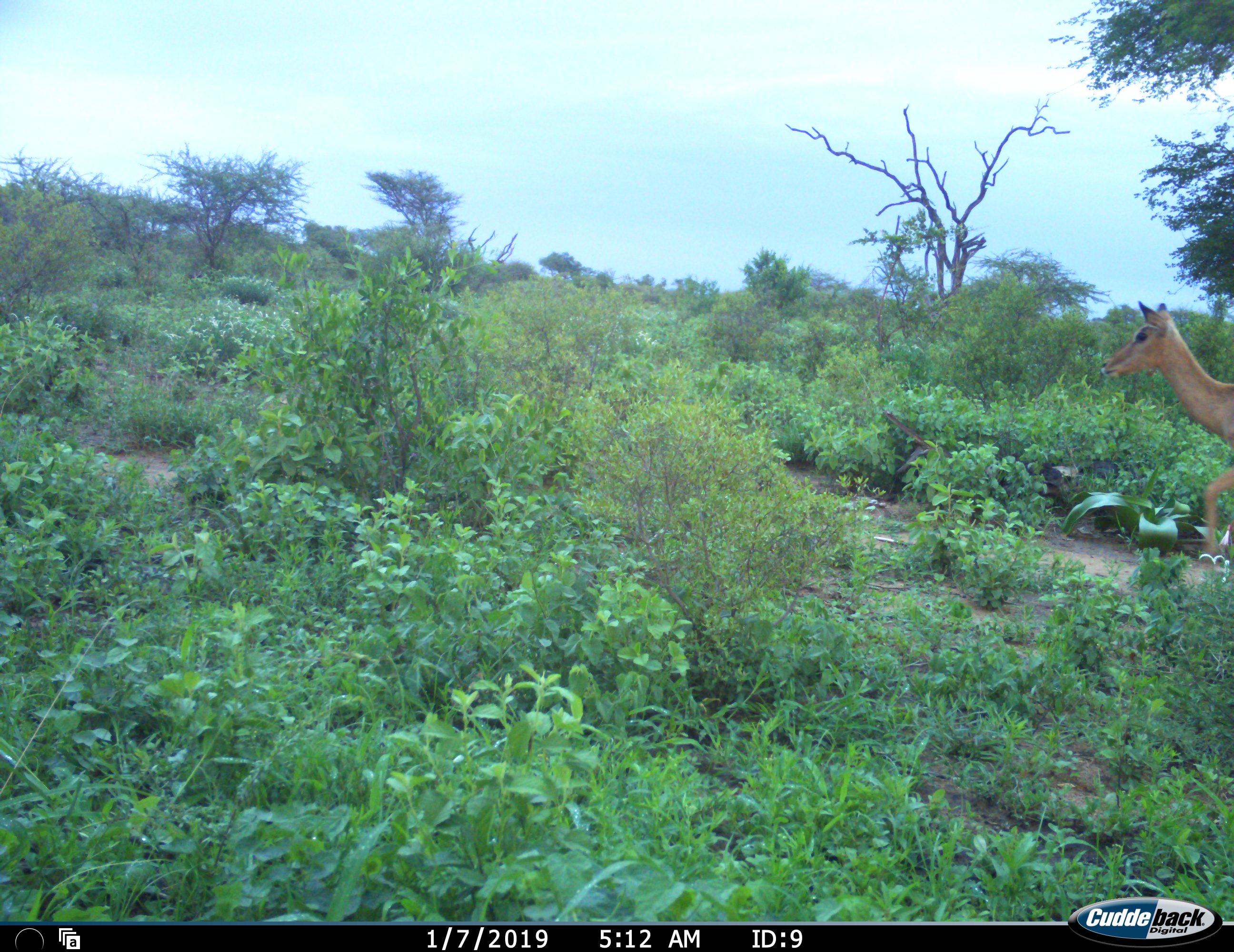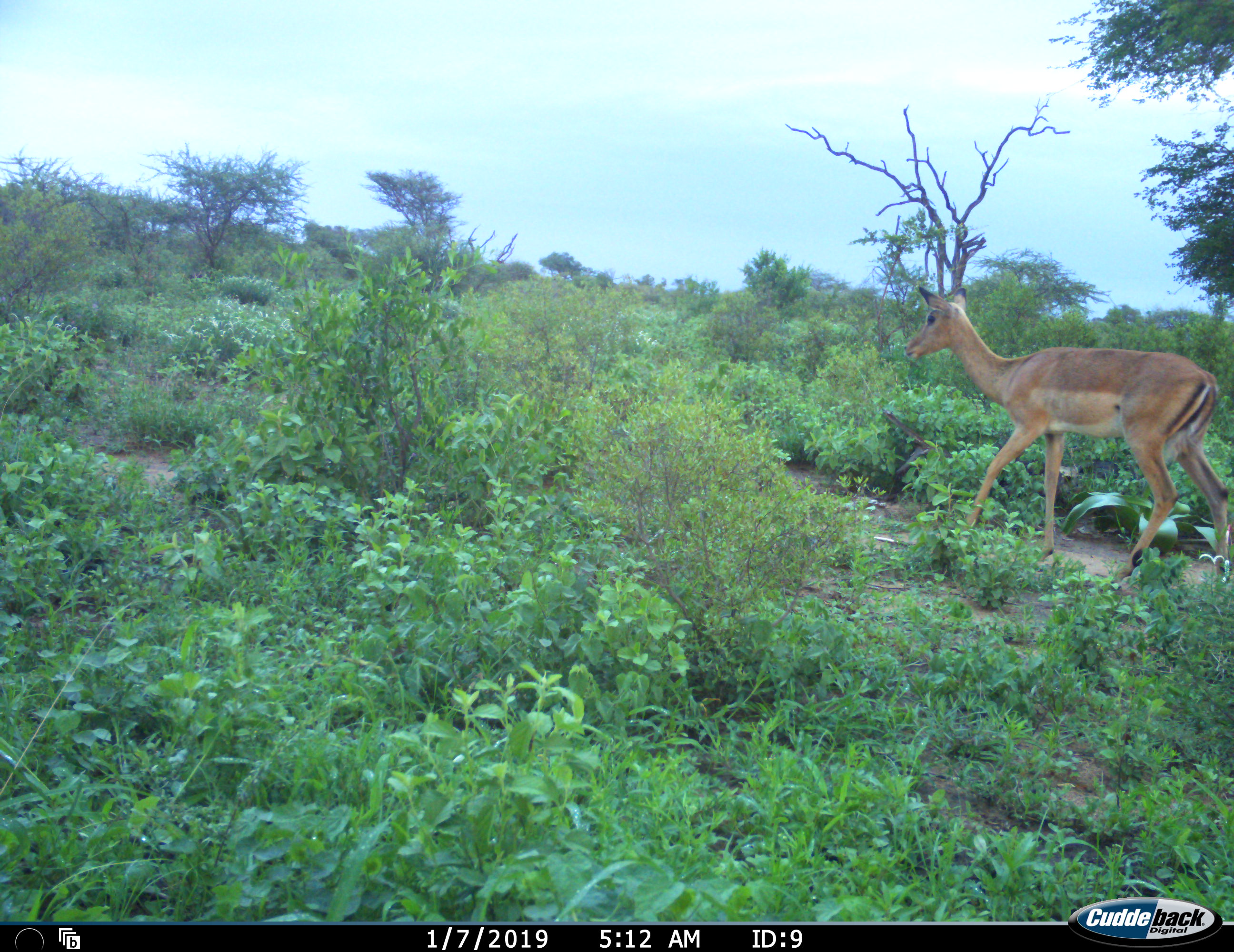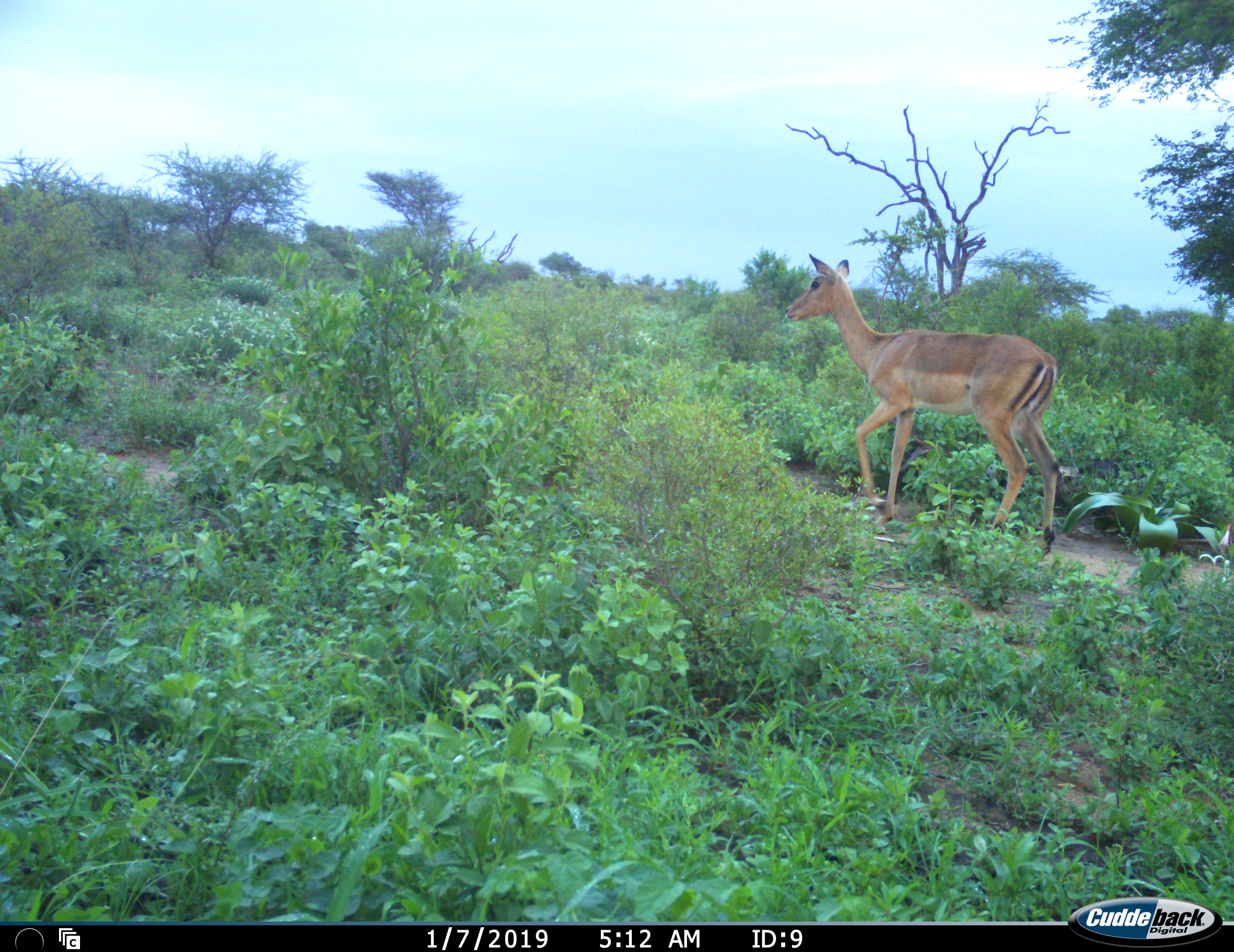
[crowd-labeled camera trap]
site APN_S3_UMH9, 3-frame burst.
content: unidentified animal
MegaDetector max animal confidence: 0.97